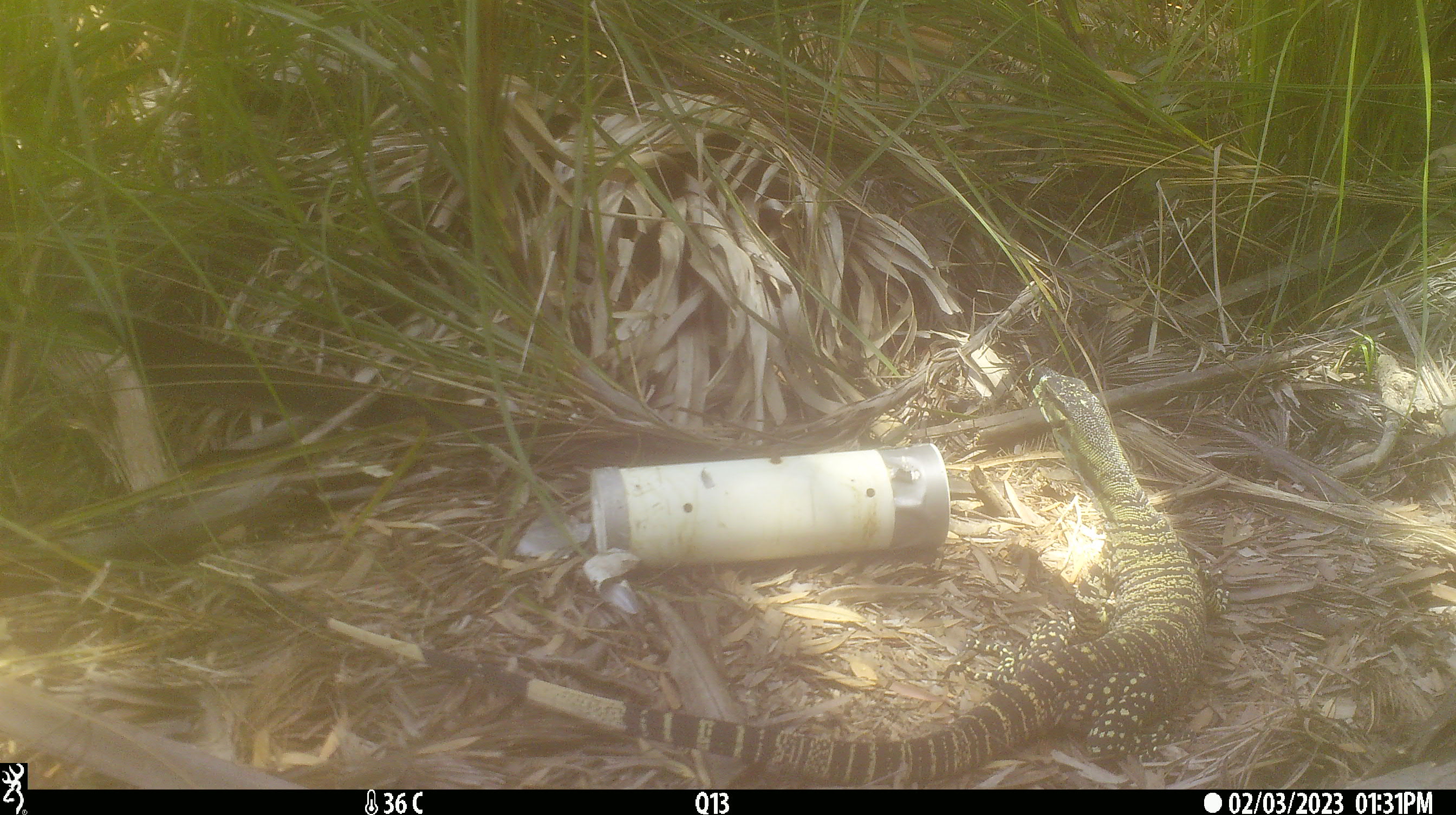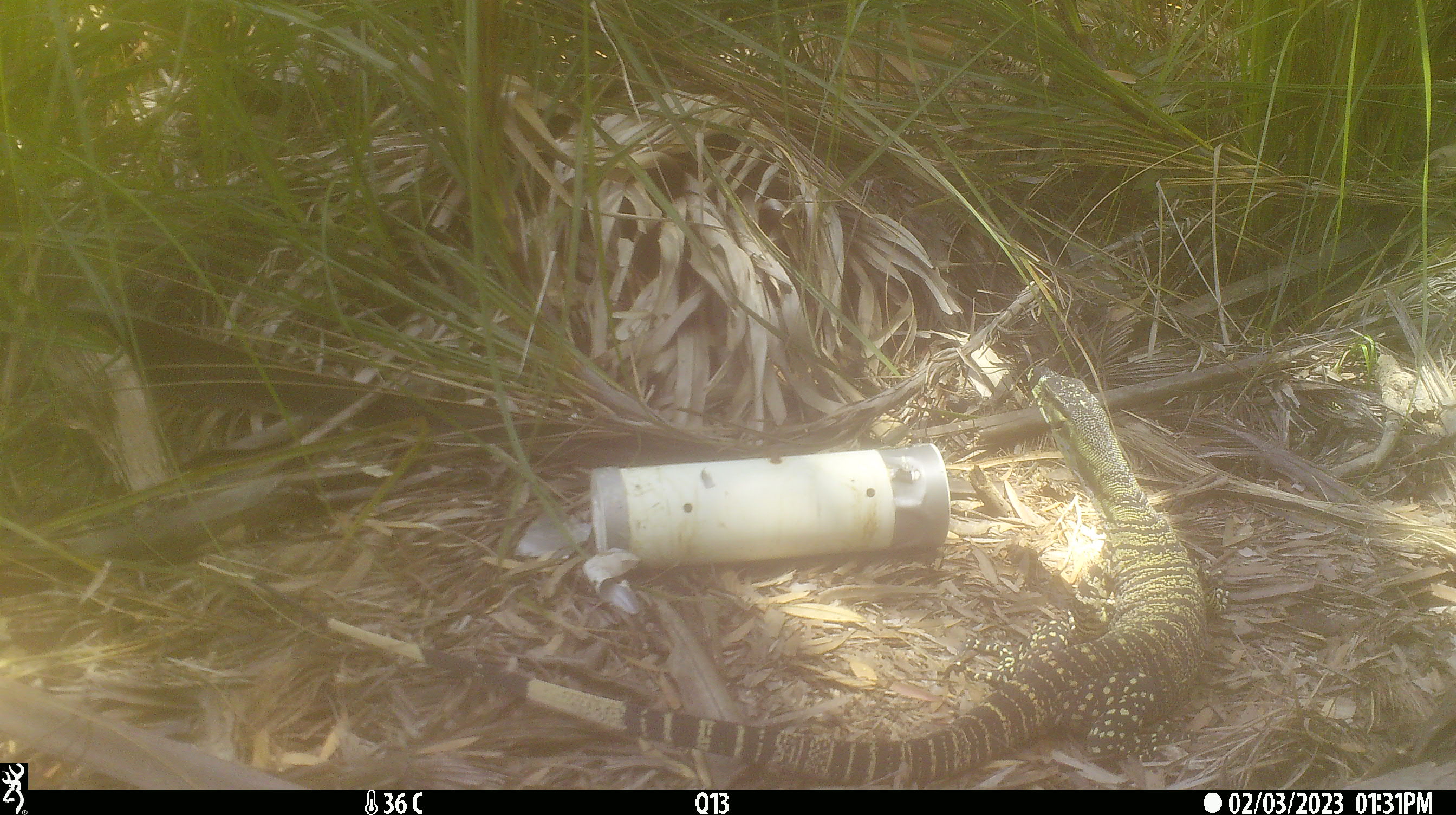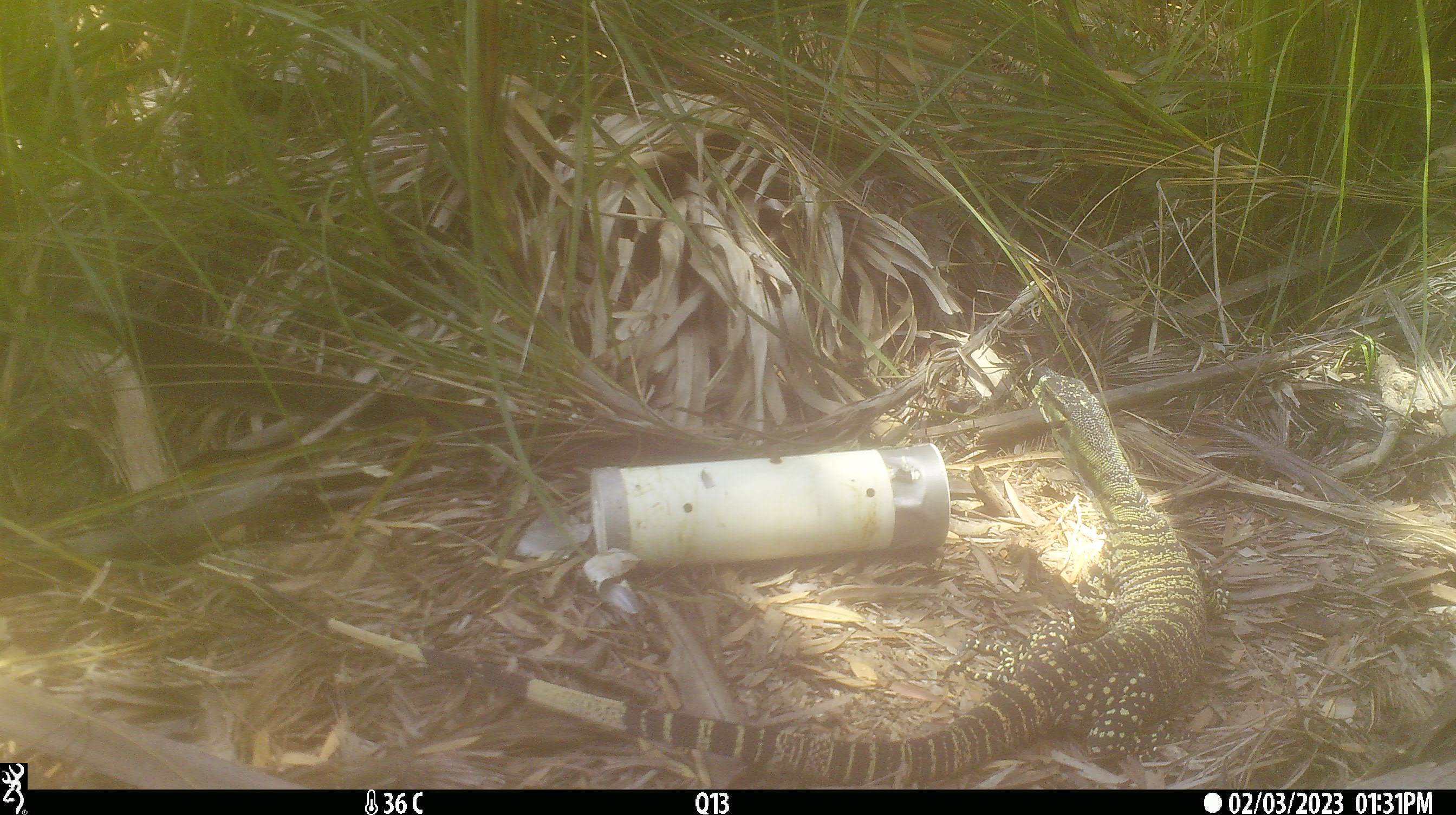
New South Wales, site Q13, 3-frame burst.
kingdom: Animalia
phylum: Chordata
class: Reptilia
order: Squamata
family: Varanidae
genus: Varanus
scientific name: Varanus varius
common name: lace monitor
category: goanna